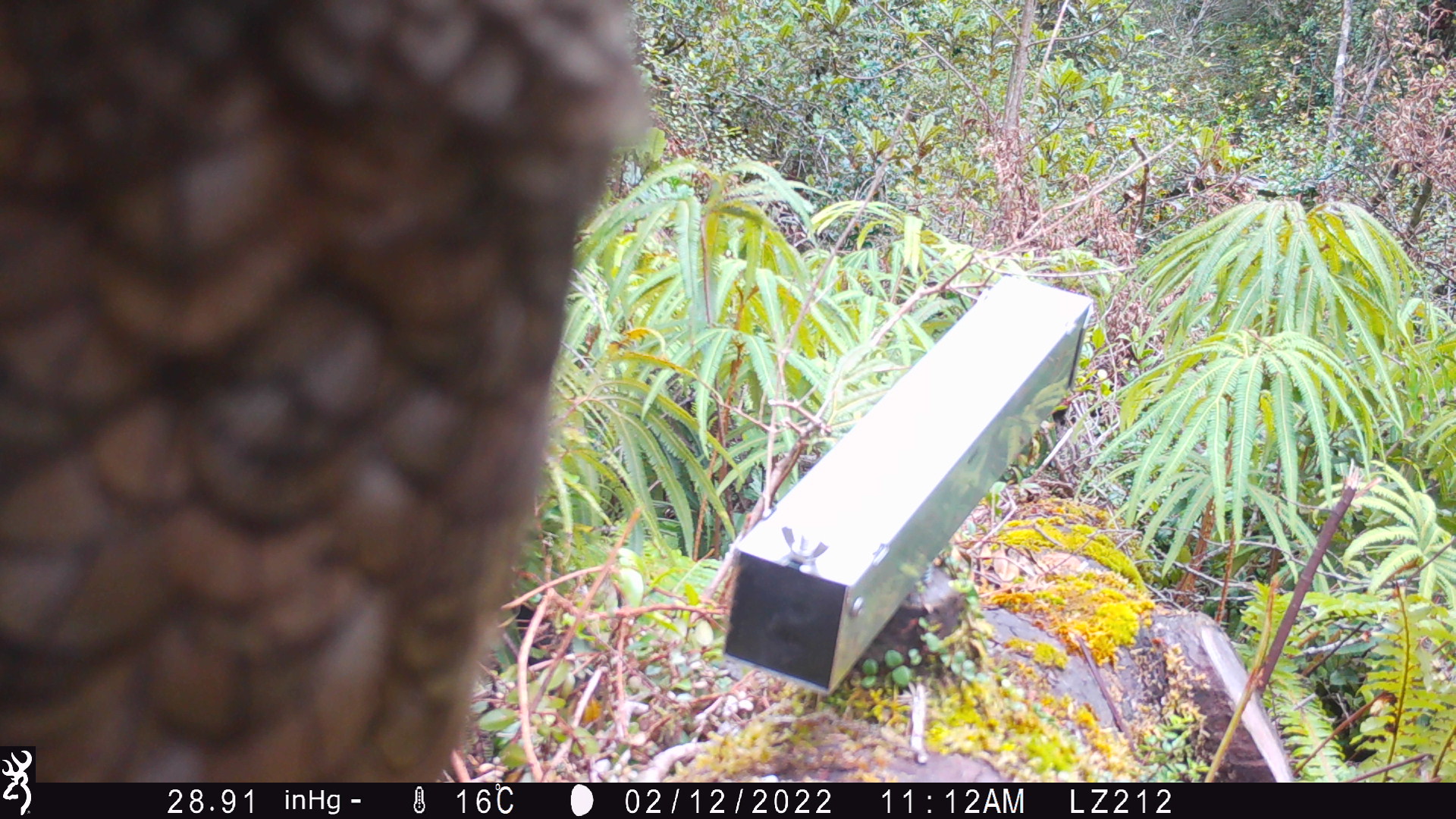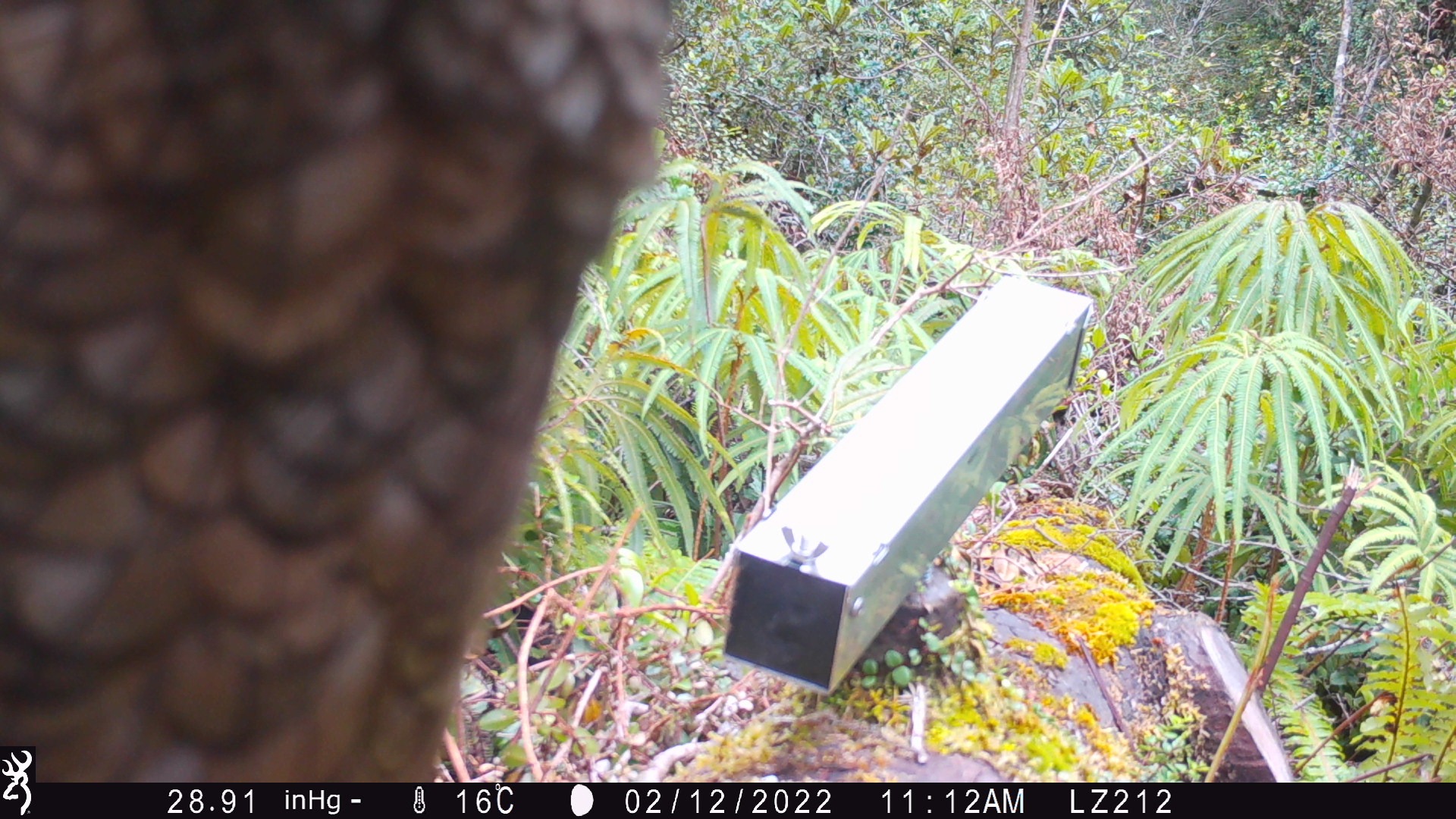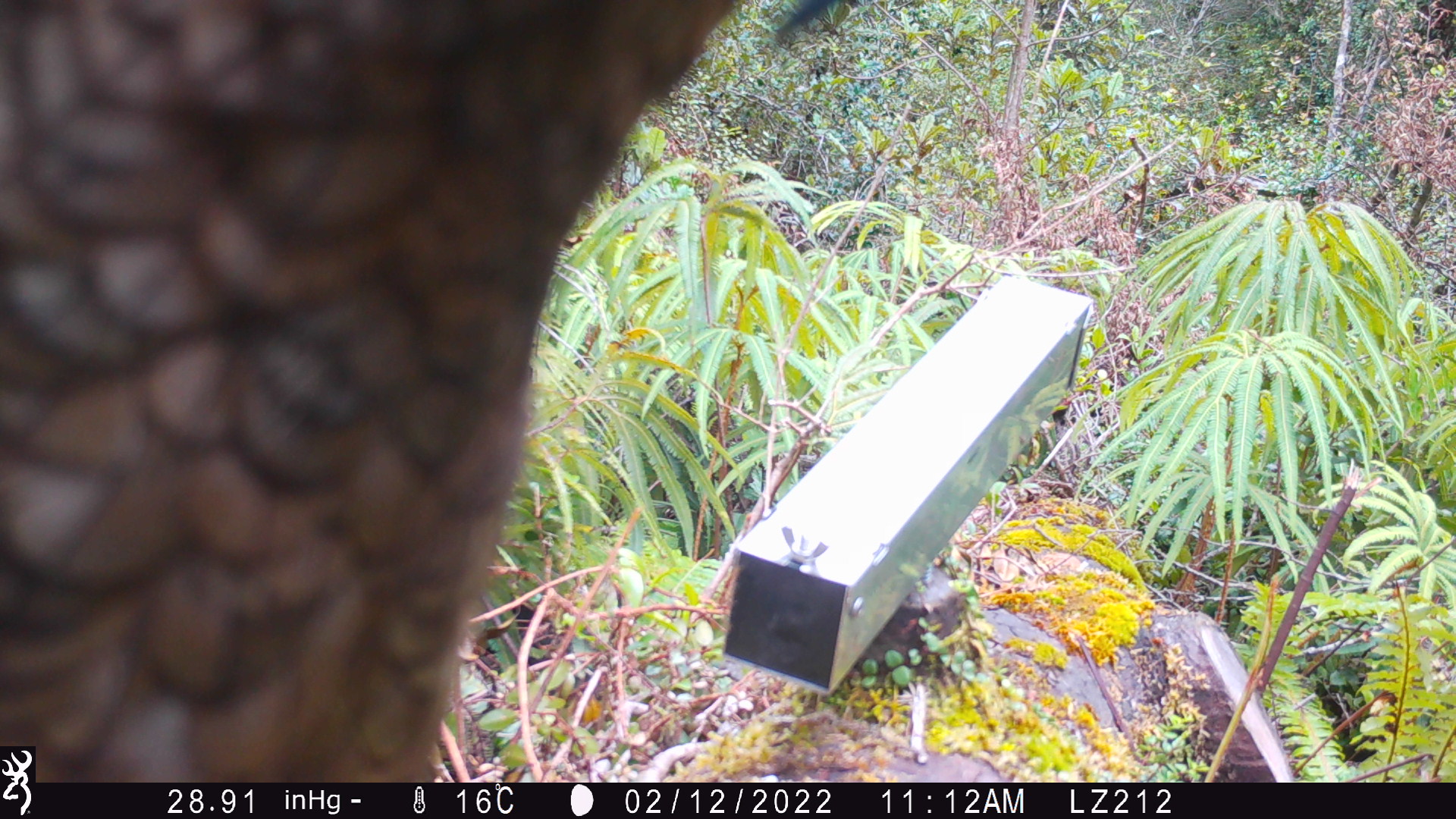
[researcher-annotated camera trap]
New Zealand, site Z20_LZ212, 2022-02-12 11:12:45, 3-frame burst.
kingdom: Animalia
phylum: Chordata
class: Aves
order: Psittaciformes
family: Strigopidae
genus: Nestor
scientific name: Nestor notabilis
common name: kea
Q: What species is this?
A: Kea (Nestor notabilis).